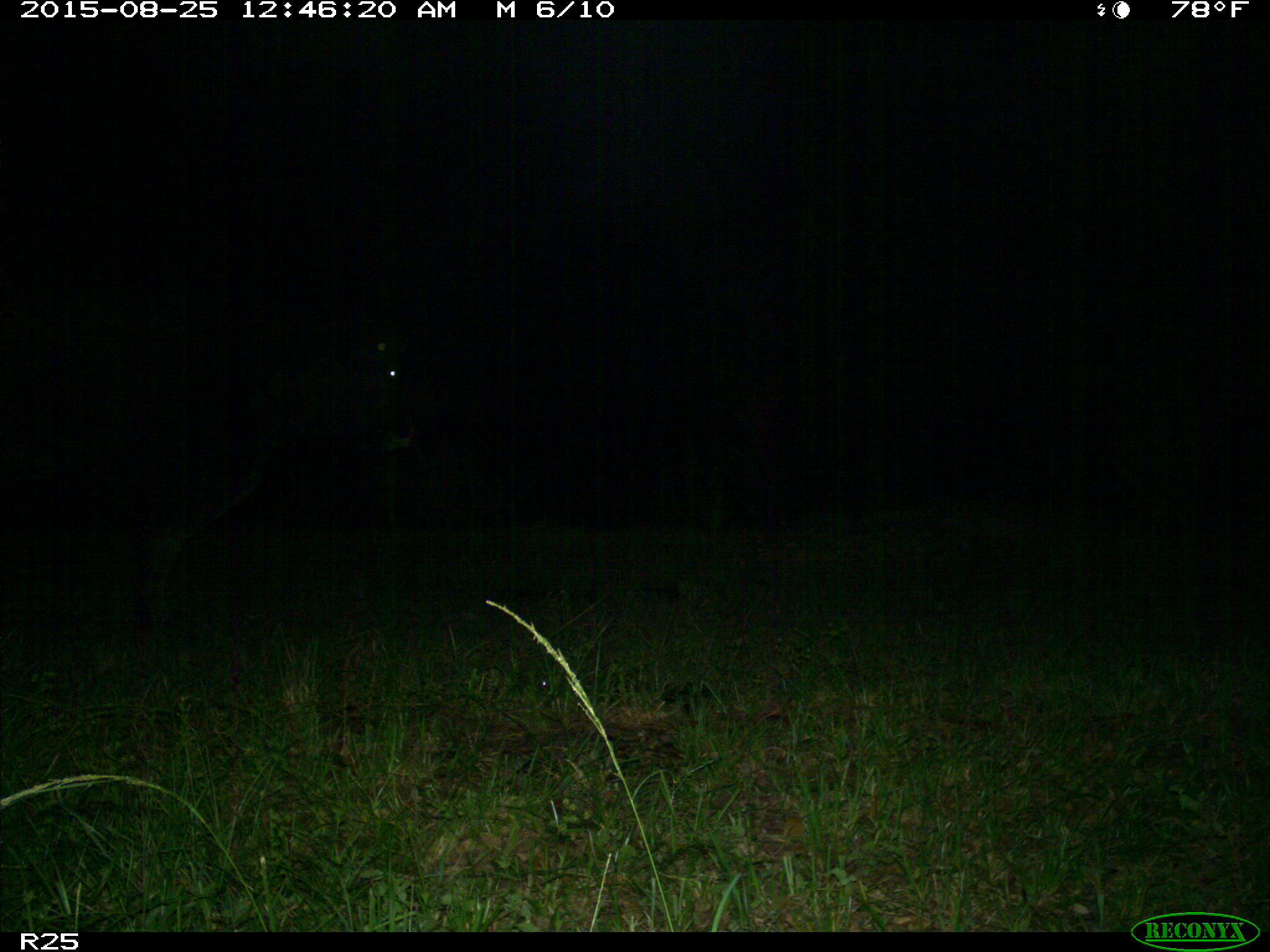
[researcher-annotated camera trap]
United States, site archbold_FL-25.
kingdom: Animalia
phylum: Chordata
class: Mammalia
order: Artiodactyla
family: Bovidae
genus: Bos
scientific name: Bos taurus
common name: domestic cow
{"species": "Bos taurus (domestic cow)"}